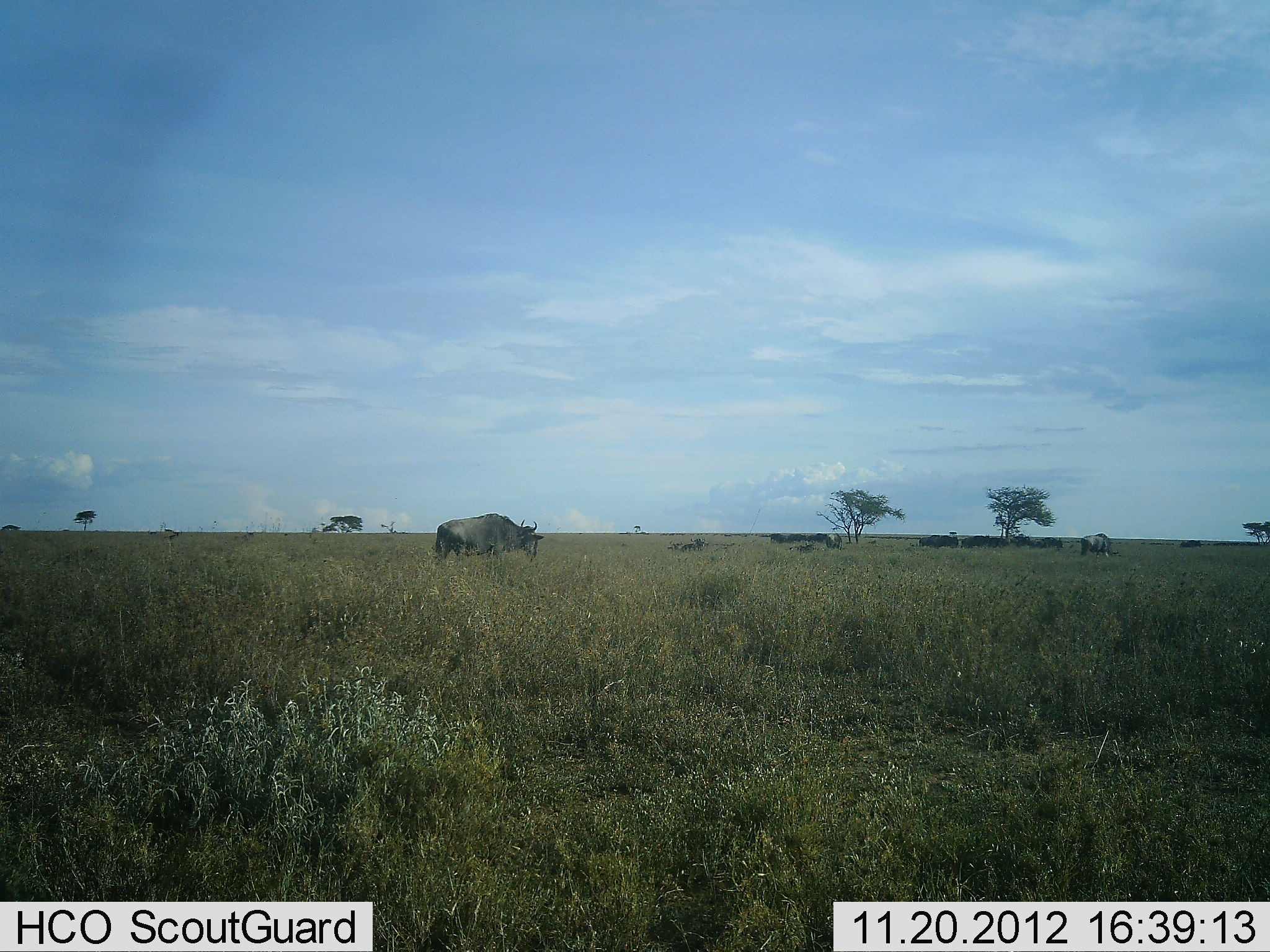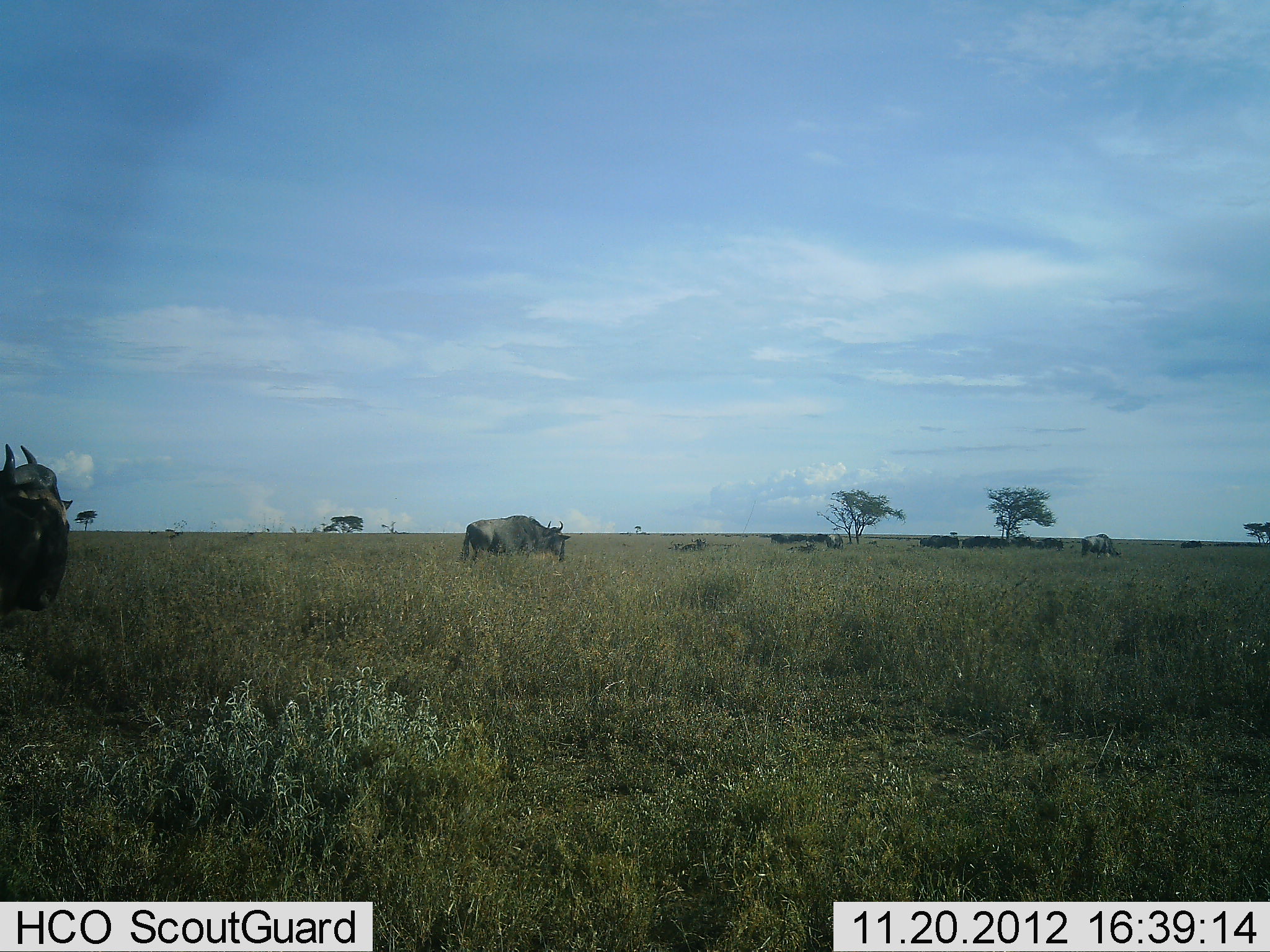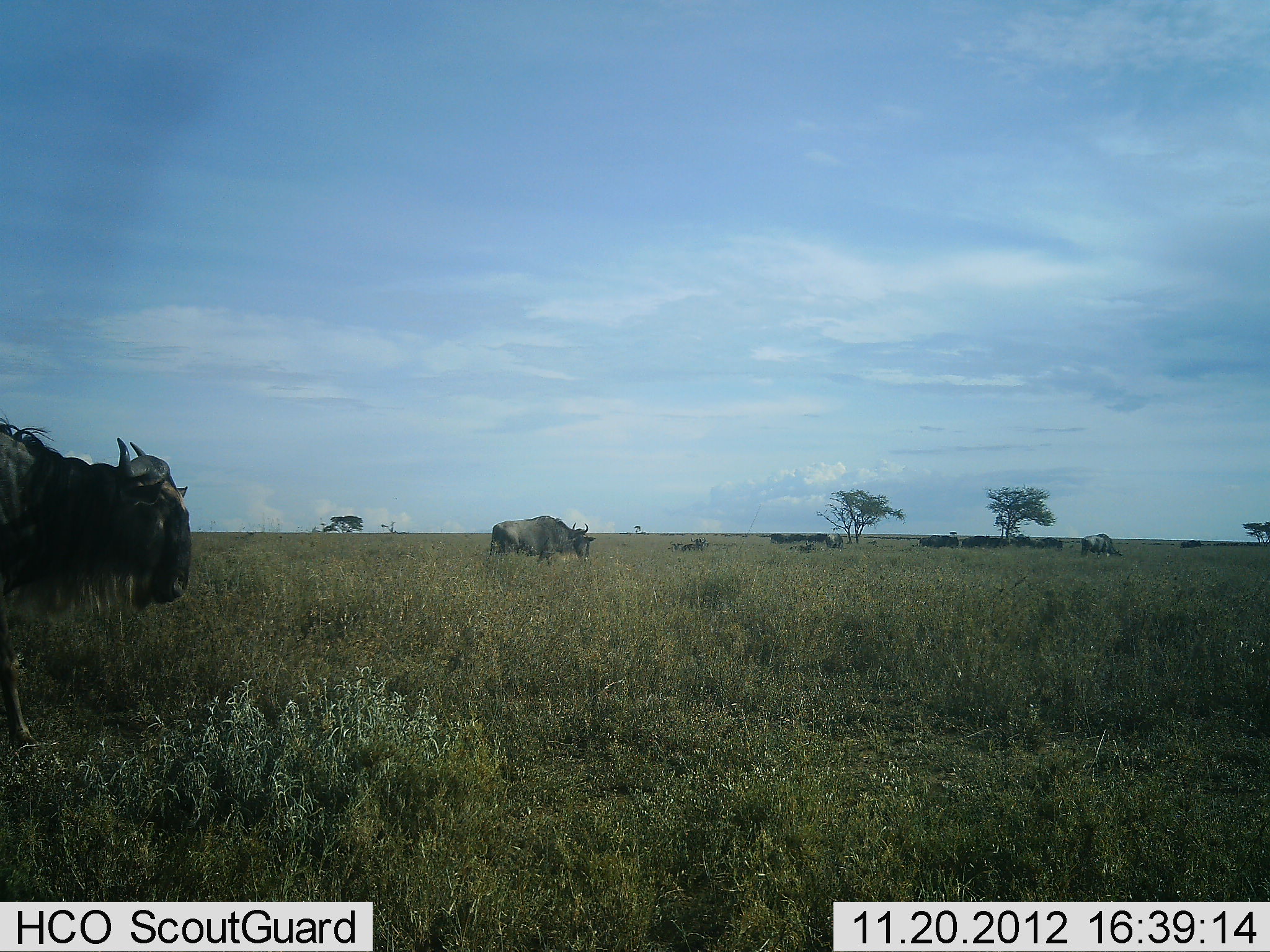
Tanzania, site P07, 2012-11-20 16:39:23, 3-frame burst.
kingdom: Animalia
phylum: Chordata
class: Mammalia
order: Artiodactyla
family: Bovidae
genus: Connochaetes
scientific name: Connochaetes taurinus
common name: blue wildebeest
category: wildebeest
Wildebeest (blue wildebeest) (Connochaetes taurinus), count 3. Behavior (volunteer vote fractions): standing 30%, resting 10%, moving 100%, interacting 0%. Young present (vote fraction): 0%. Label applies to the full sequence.